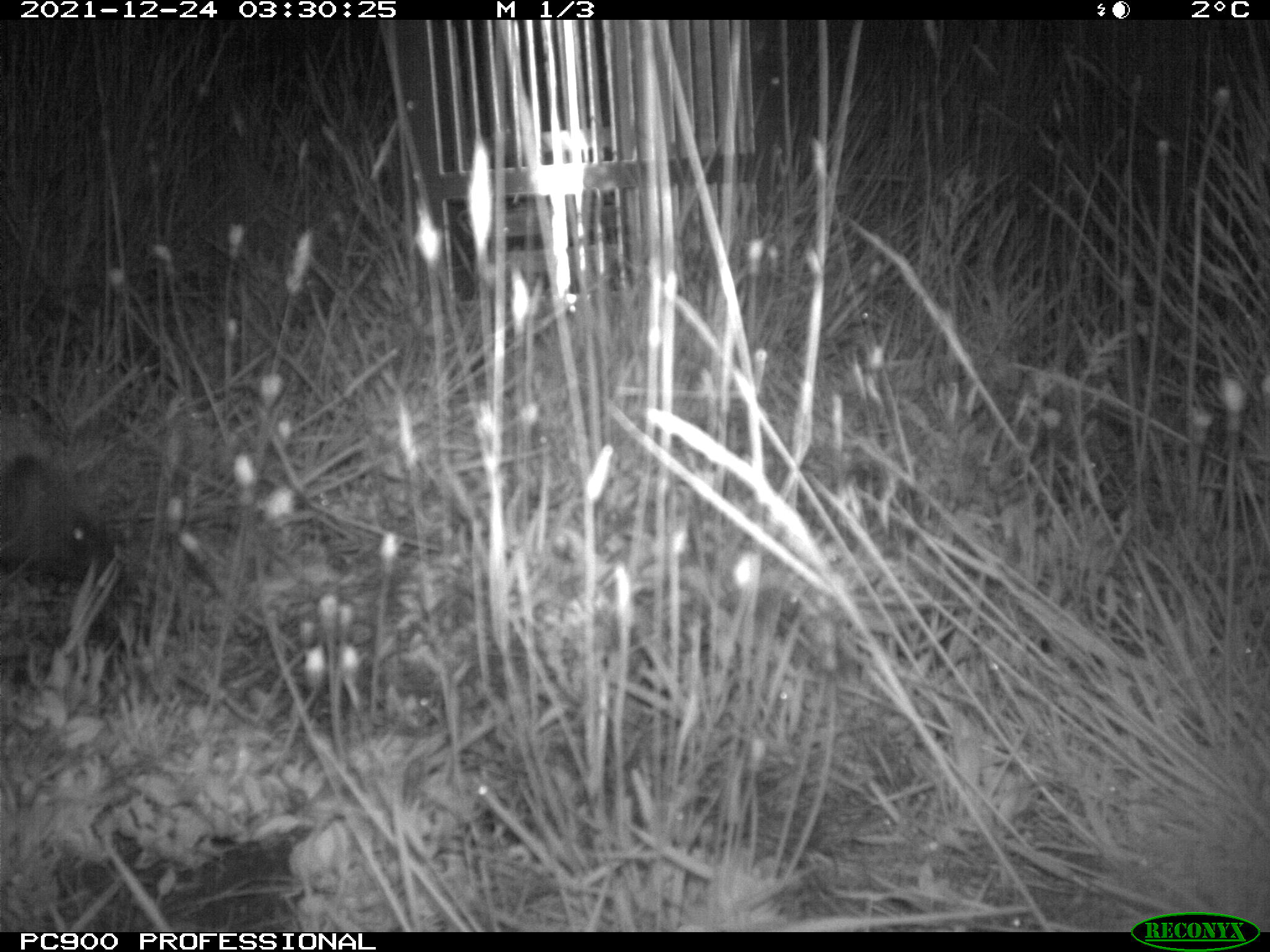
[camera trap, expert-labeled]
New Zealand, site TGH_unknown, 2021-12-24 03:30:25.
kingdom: Animalia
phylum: Chordata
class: Mammalia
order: Eulipotyphla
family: Erinaceidae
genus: Erinaceus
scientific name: Erinaceus europaeus europaeus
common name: european hedgehog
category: hedgehog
Hedgehog (european hedgehog) (Erinaceus europaeus europaeus).